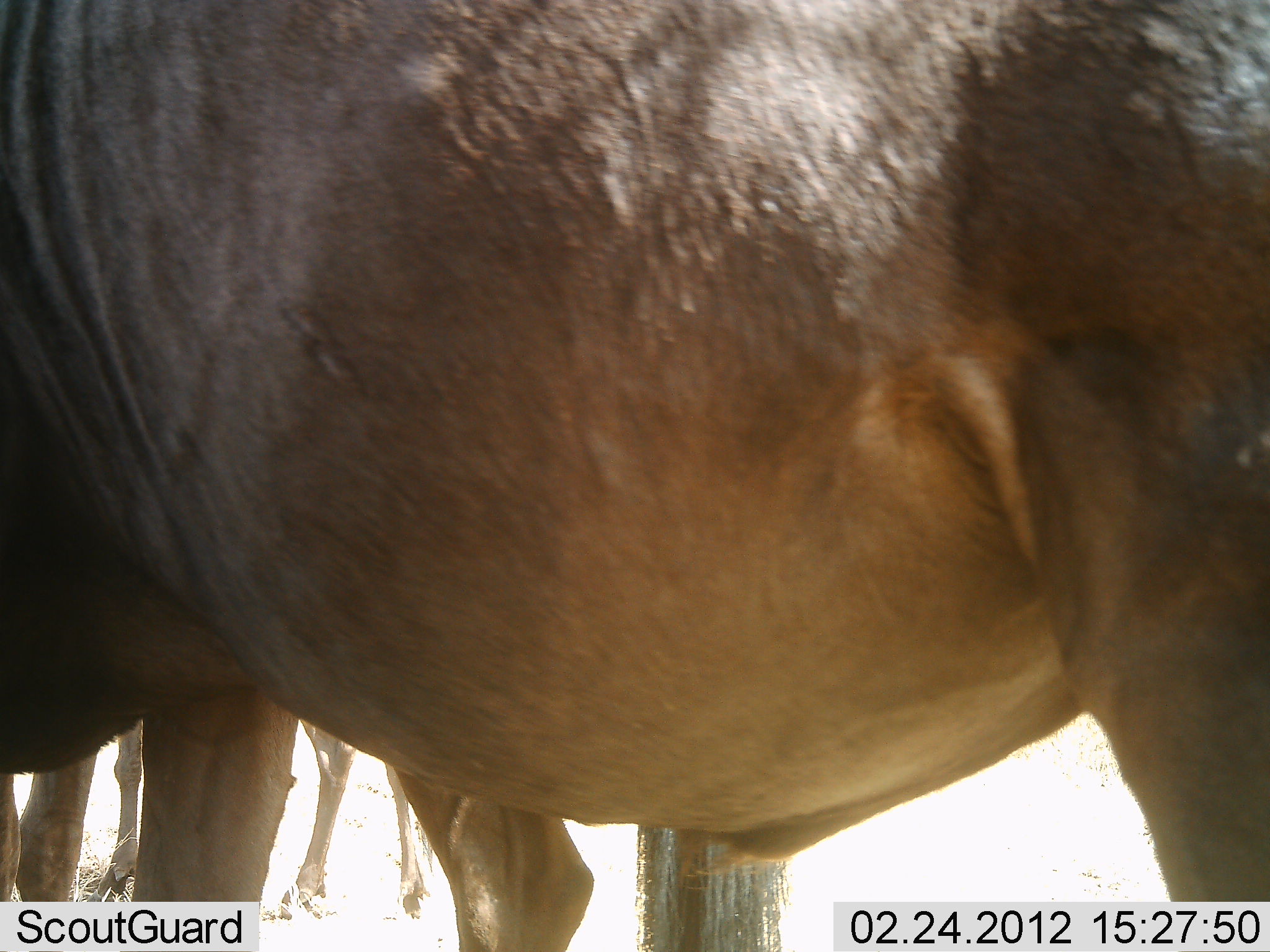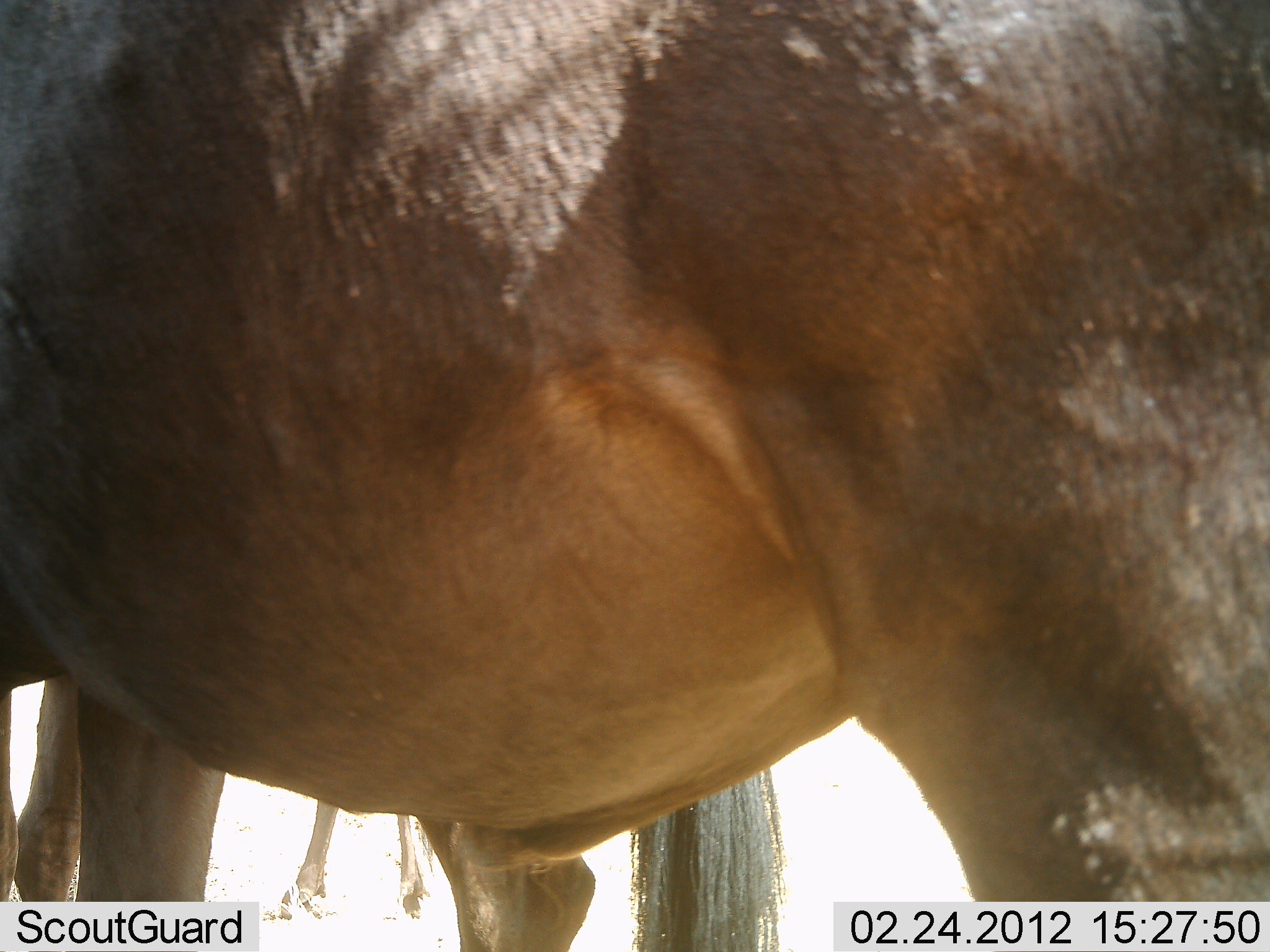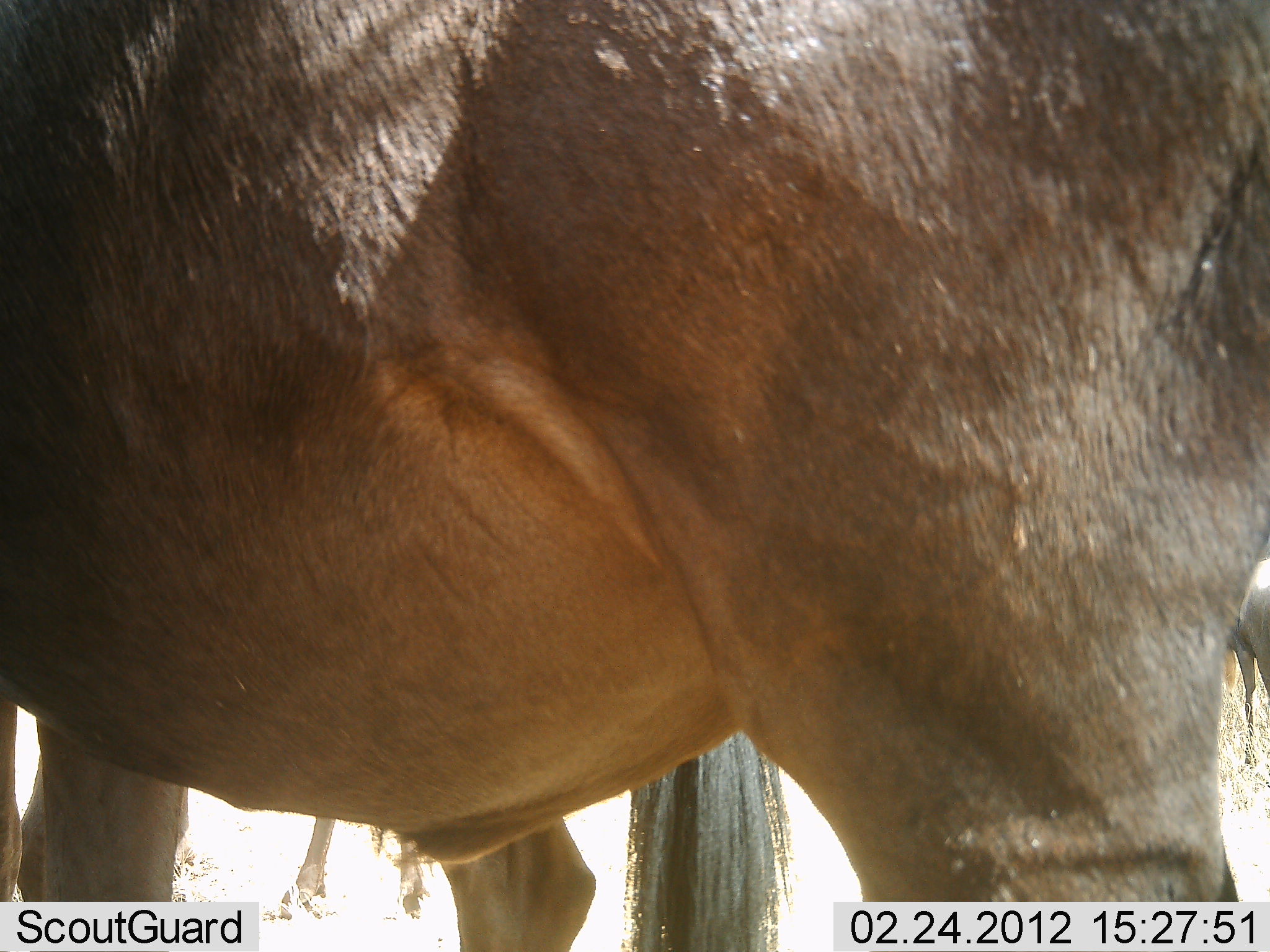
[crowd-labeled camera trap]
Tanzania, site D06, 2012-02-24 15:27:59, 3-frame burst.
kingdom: Animalia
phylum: Chordata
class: Mammalia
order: Artiodactyla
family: Bovidae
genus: Connochaetes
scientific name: Connochaetes taurinus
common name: blue wildebeest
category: wildebeest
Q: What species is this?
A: Wildebeest (blue wildebeest) (Connochaetes taurinus).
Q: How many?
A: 2.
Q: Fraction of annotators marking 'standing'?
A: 92%.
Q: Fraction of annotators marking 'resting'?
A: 4%.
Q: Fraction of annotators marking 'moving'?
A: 25%.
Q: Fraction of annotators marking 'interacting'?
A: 0%.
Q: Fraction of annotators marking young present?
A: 0%.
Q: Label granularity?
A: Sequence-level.